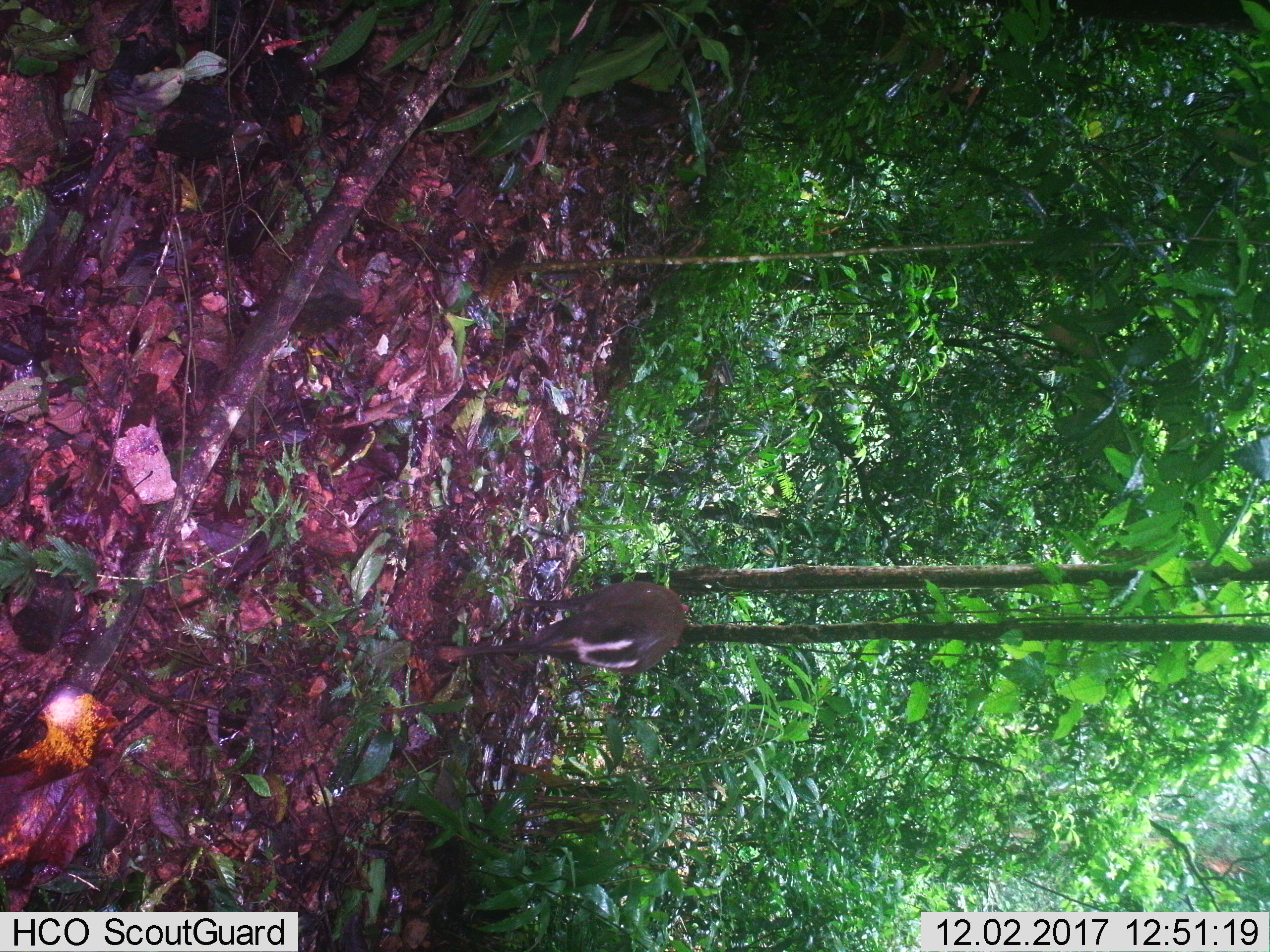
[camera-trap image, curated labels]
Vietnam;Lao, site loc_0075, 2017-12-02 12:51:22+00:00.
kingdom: Animalia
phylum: Chordata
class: Mammalia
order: Artiodactyla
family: Cervidae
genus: Muntiacus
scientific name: Muntiacus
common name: muntjacs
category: unidentified muntjac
Unidentified muntjac (muntjacs) (Muntiacus). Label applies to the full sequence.